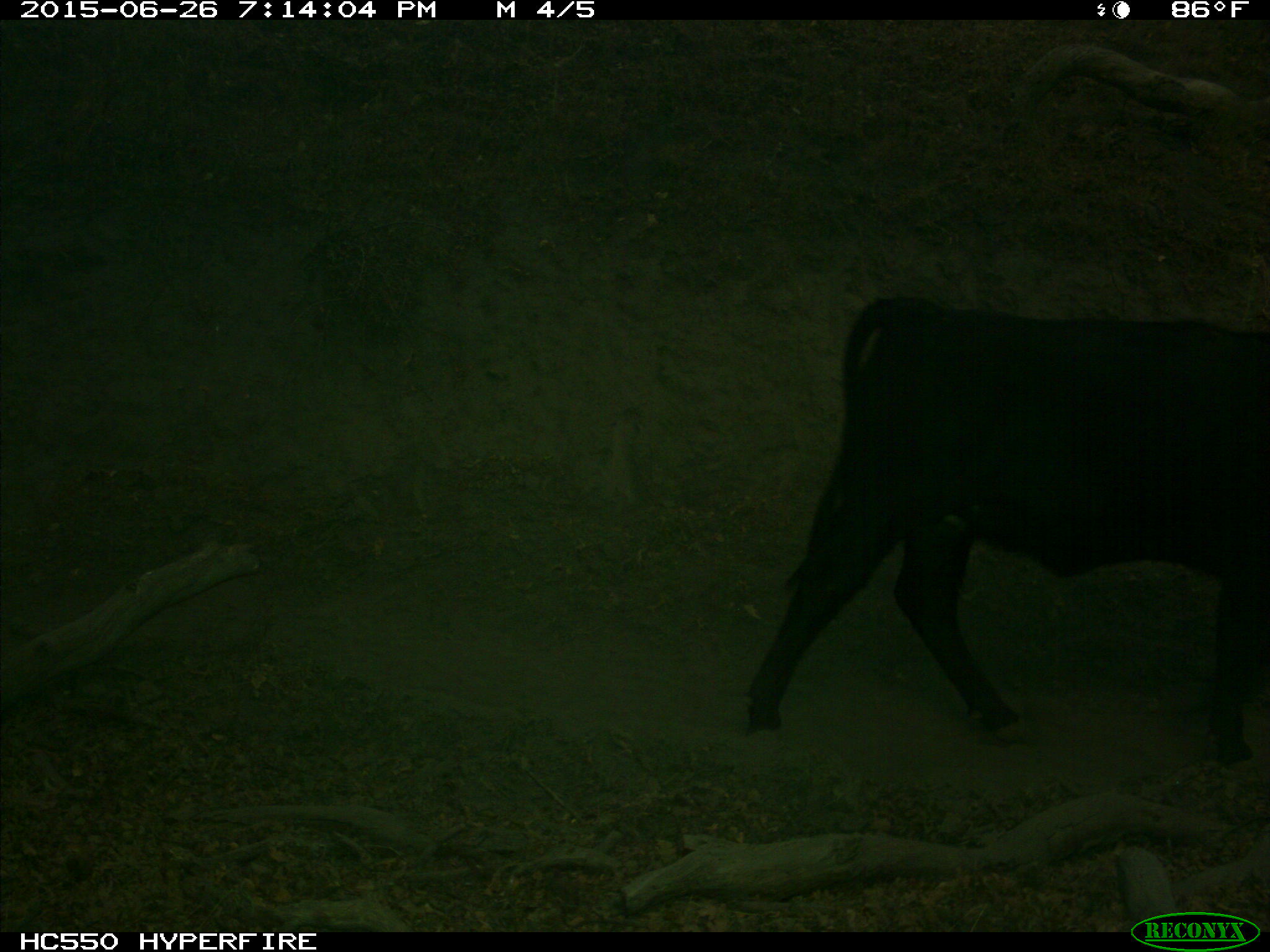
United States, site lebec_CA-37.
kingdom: Animalia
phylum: Chordata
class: Mammalia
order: Artiodactyla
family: Bovidae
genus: Bos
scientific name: Bos taurus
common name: domestic cow